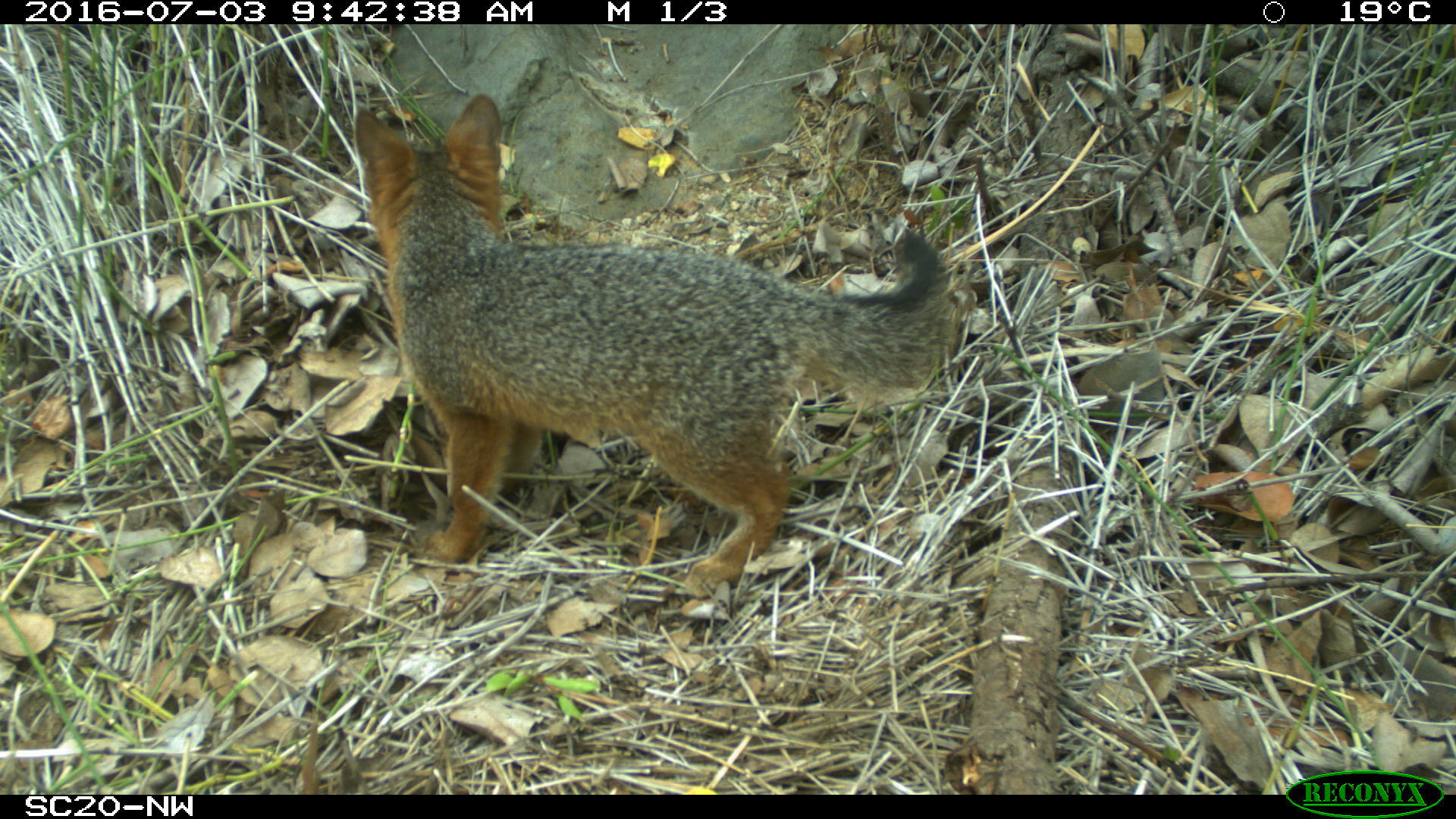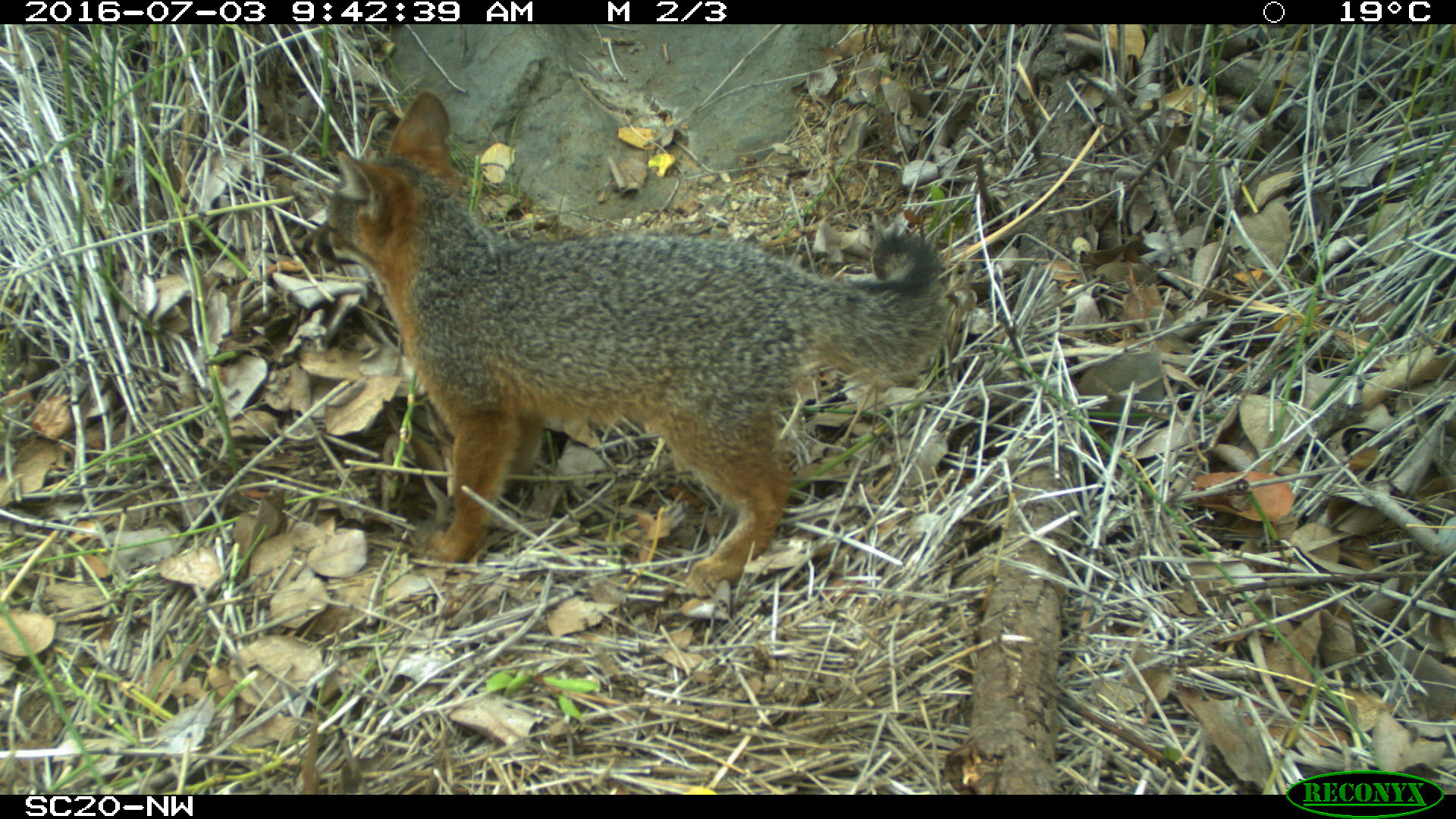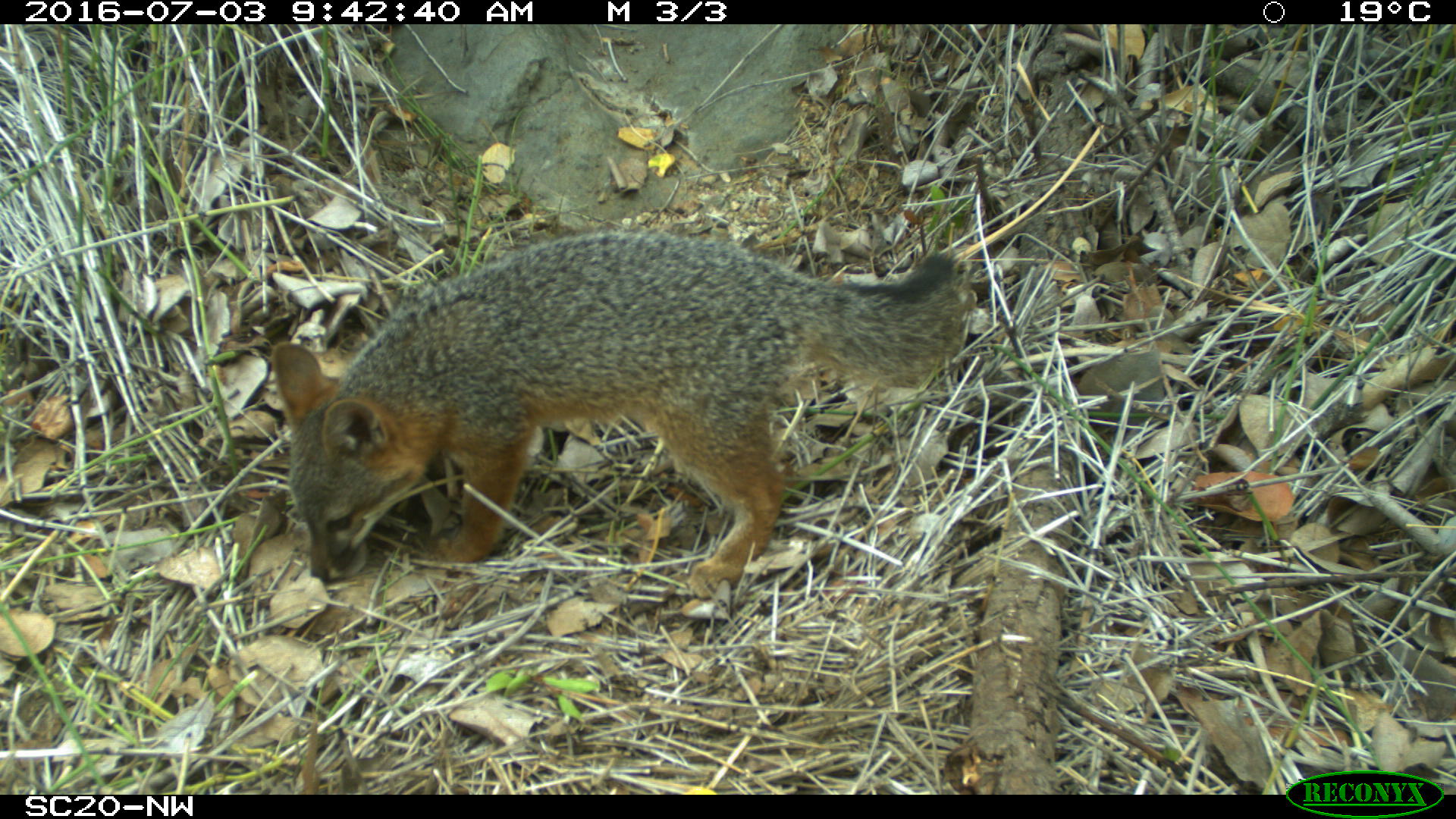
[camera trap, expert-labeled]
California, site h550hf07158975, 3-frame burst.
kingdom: Animalia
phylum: Chordata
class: Mammalia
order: Carnivora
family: Canidae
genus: Urocyon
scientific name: Urocyon littoralis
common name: island fox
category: fox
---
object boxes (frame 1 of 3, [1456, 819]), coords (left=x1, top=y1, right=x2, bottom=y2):
fox: (left=352, top=93, right=949, bottom=592)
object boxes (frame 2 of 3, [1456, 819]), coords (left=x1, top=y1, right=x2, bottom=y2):
fox: (left=300, top=89, right=949, bottom=598)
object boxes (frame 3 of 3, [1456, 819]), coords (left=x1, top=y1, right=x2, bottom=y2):
fox: (left=271, top=230, right=966, bottom=601)